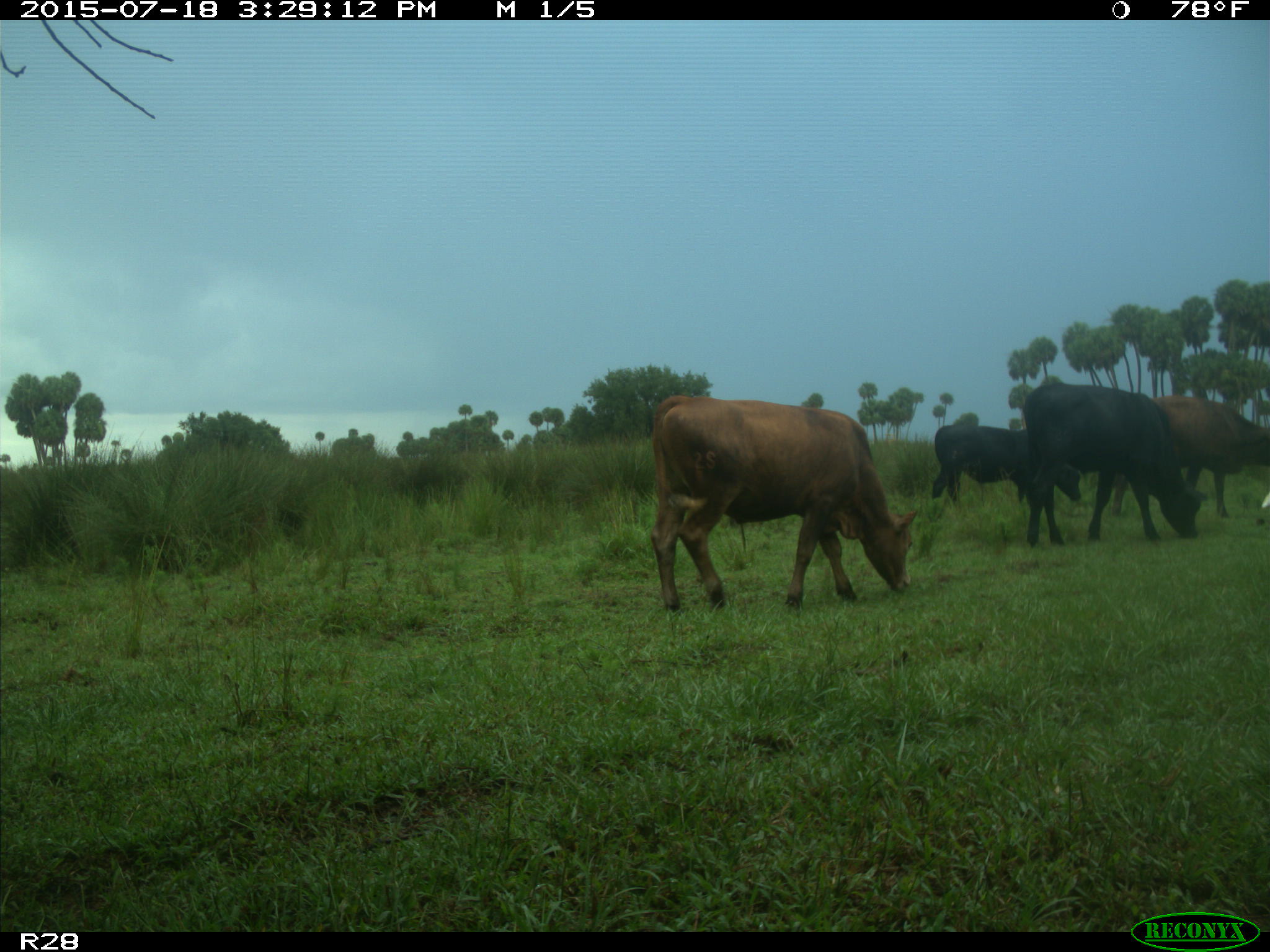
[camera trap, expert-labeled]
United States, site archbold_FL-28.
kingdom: Animalia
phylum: Chordata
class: Mammalia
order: Artiodactyla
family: Bovidae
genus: Bos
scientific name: Bos taurus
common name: domestic cow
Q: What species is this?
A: Bos taurus (domestic cow).